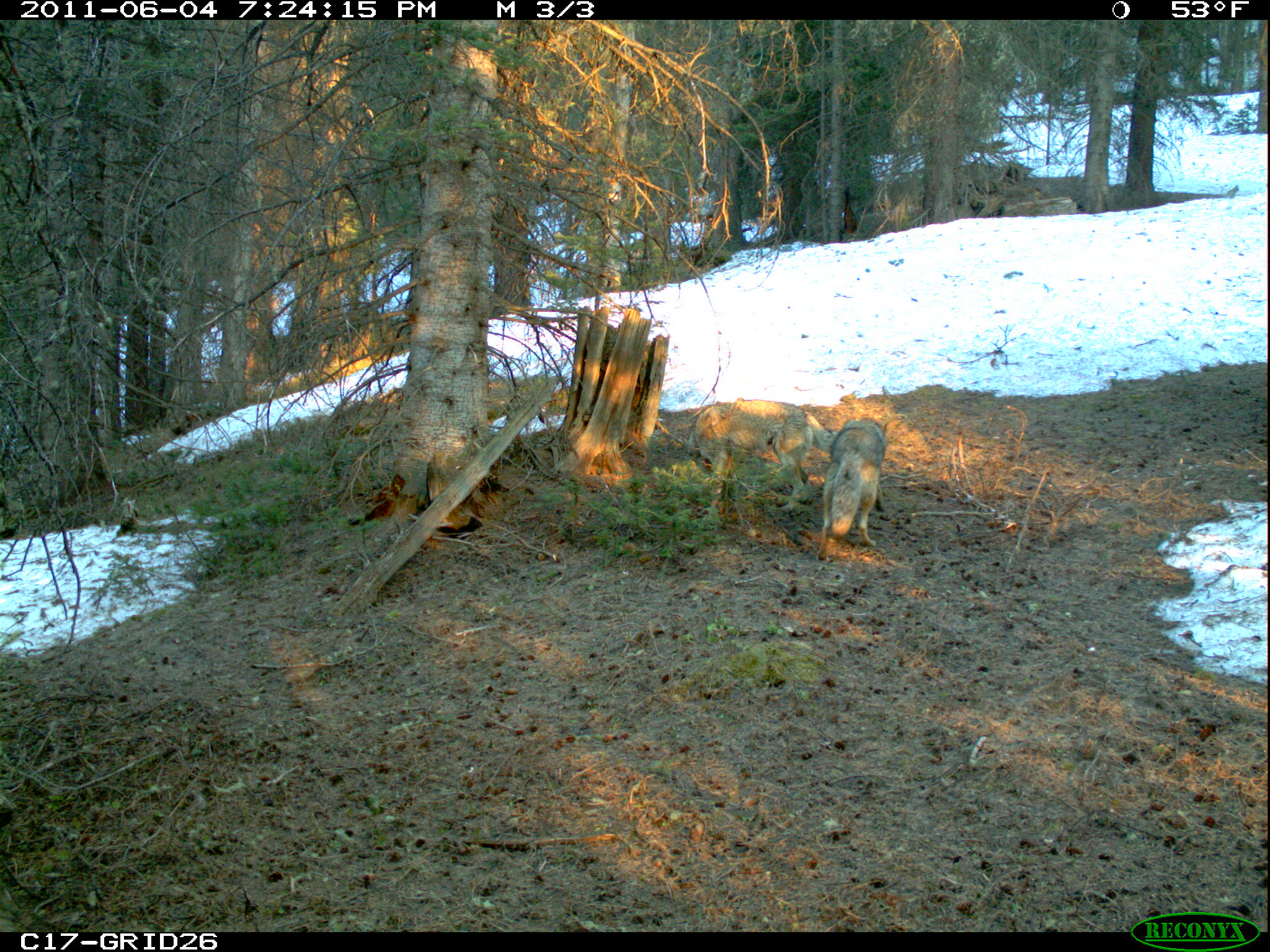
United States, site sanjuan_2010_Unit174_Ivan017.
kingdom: Animalia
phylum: Chordata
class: Mammalia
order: Carnivora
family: Canidae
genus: Canis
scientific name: Canis latrans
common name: coyote